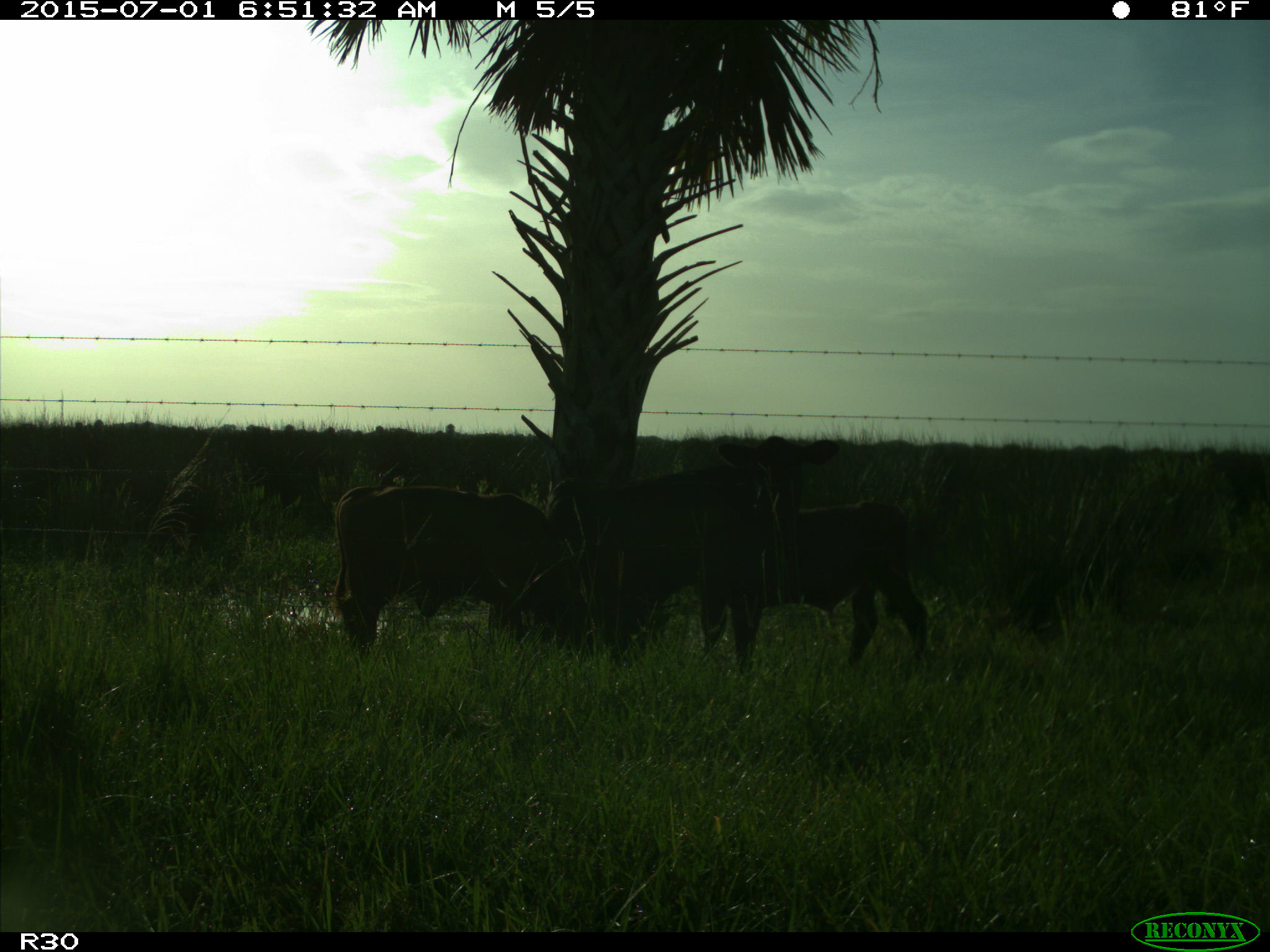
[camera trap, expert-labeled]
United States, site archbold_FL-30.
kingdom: Animalia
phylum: Chordata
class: Mammalia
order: Artiodactyla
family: Bovidae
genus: Bos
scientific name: Bos taurus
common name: domestic cow